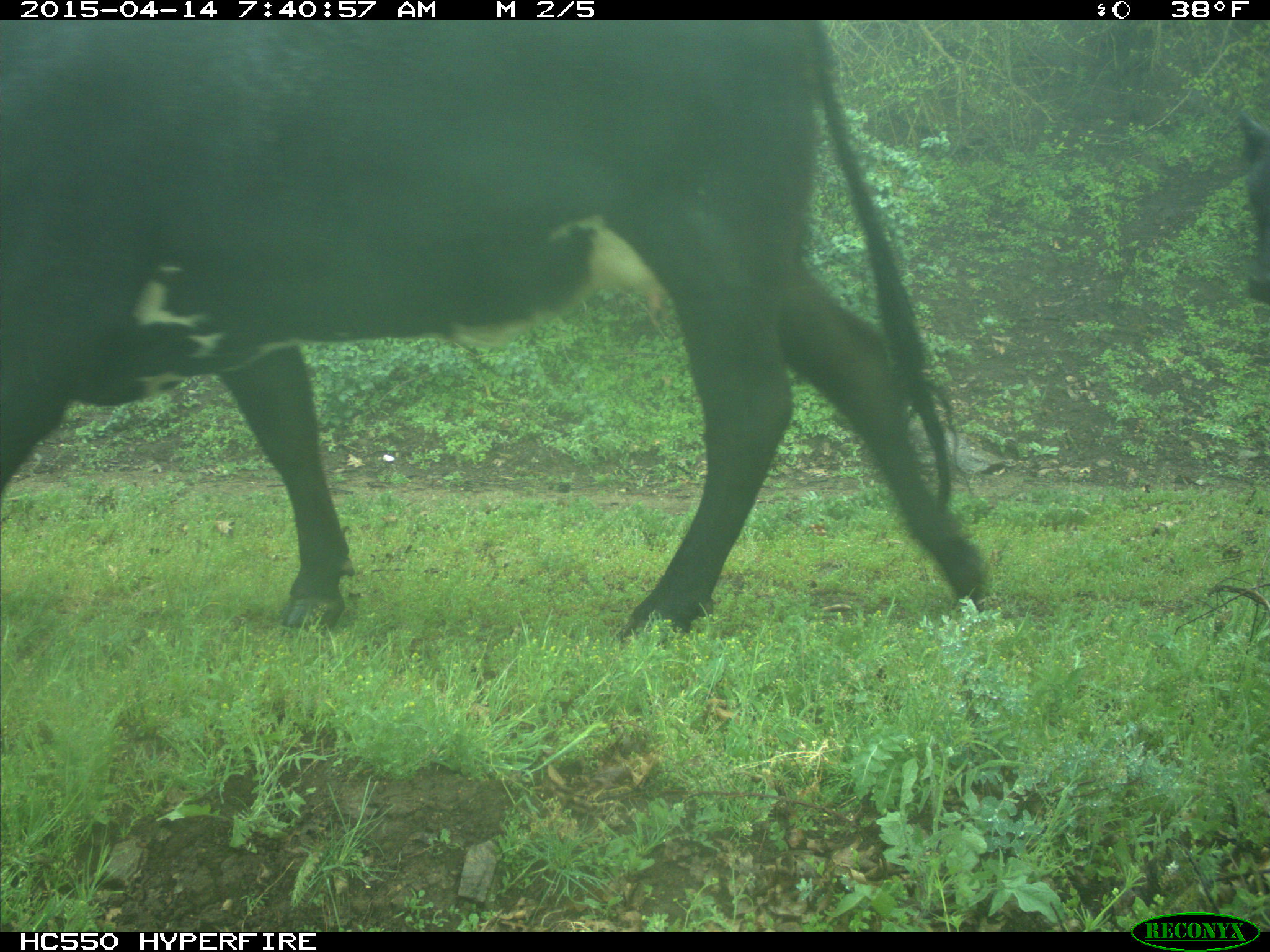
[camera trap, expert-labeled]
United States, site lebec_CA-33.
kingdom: Animalia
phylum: Chordata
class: Mammalia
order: Artiodactyla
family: Bovidae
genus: Bos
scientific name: Bos taurus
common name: domestic cow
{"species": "Bos taurus (domestic cow)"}